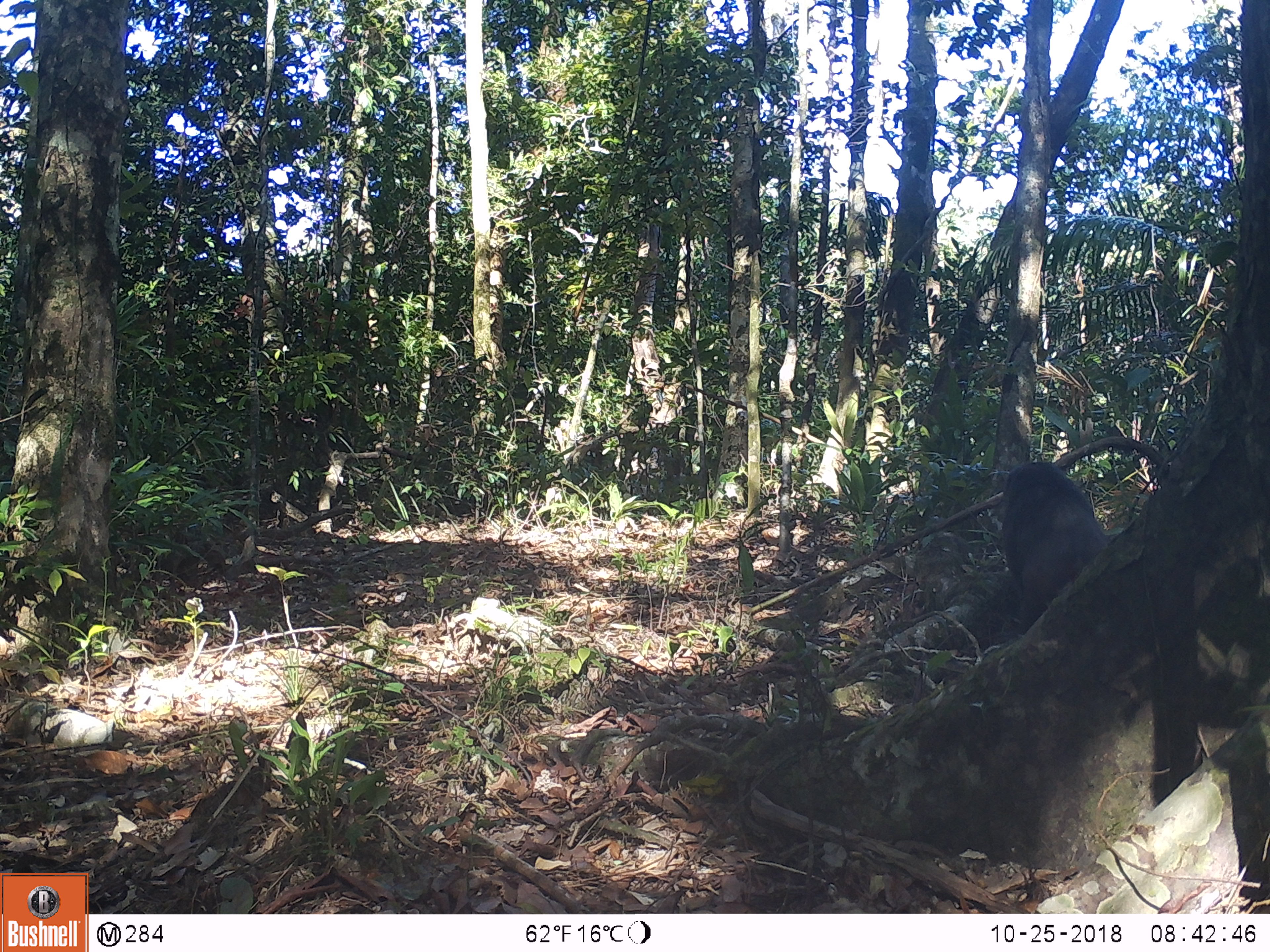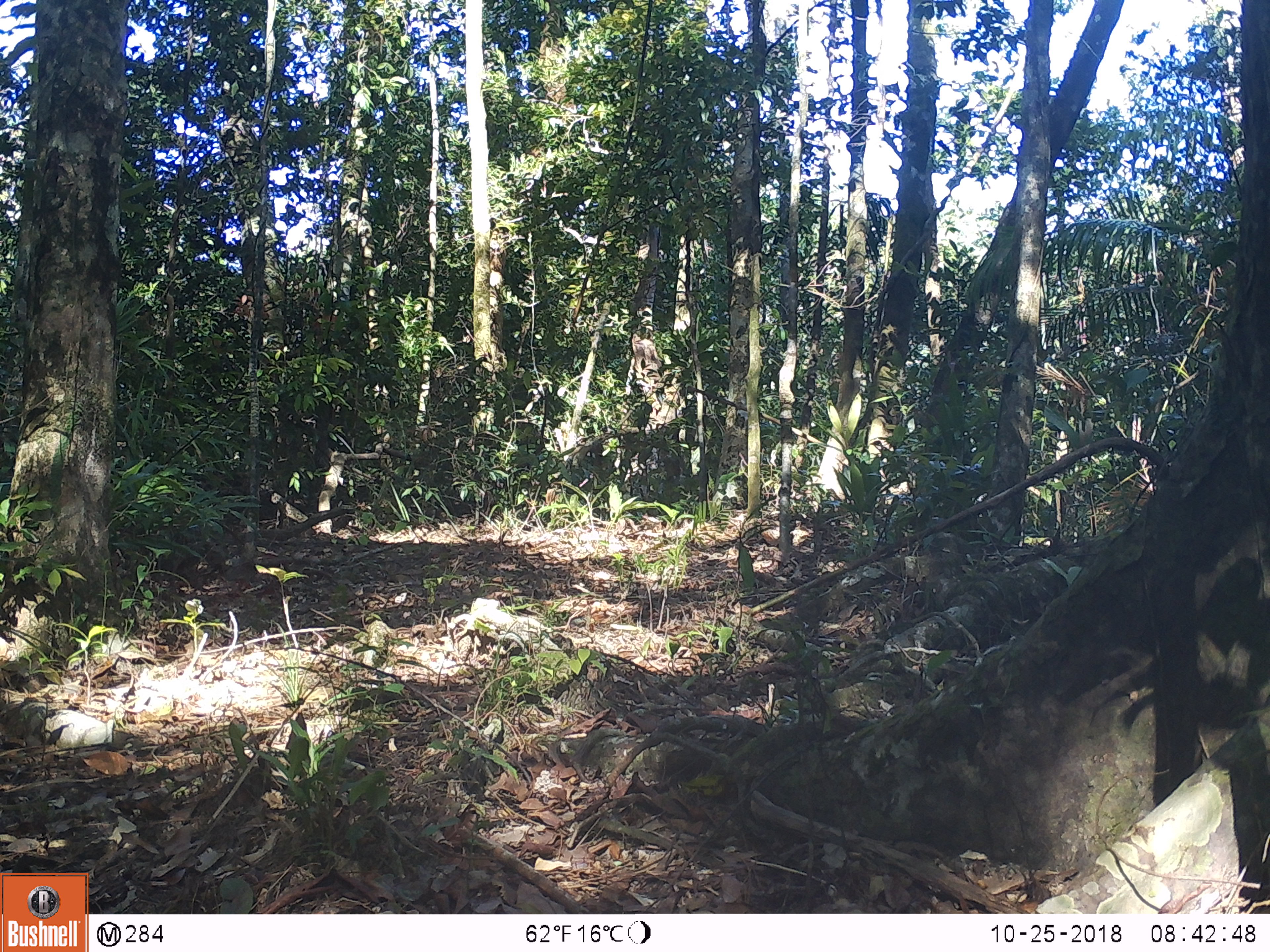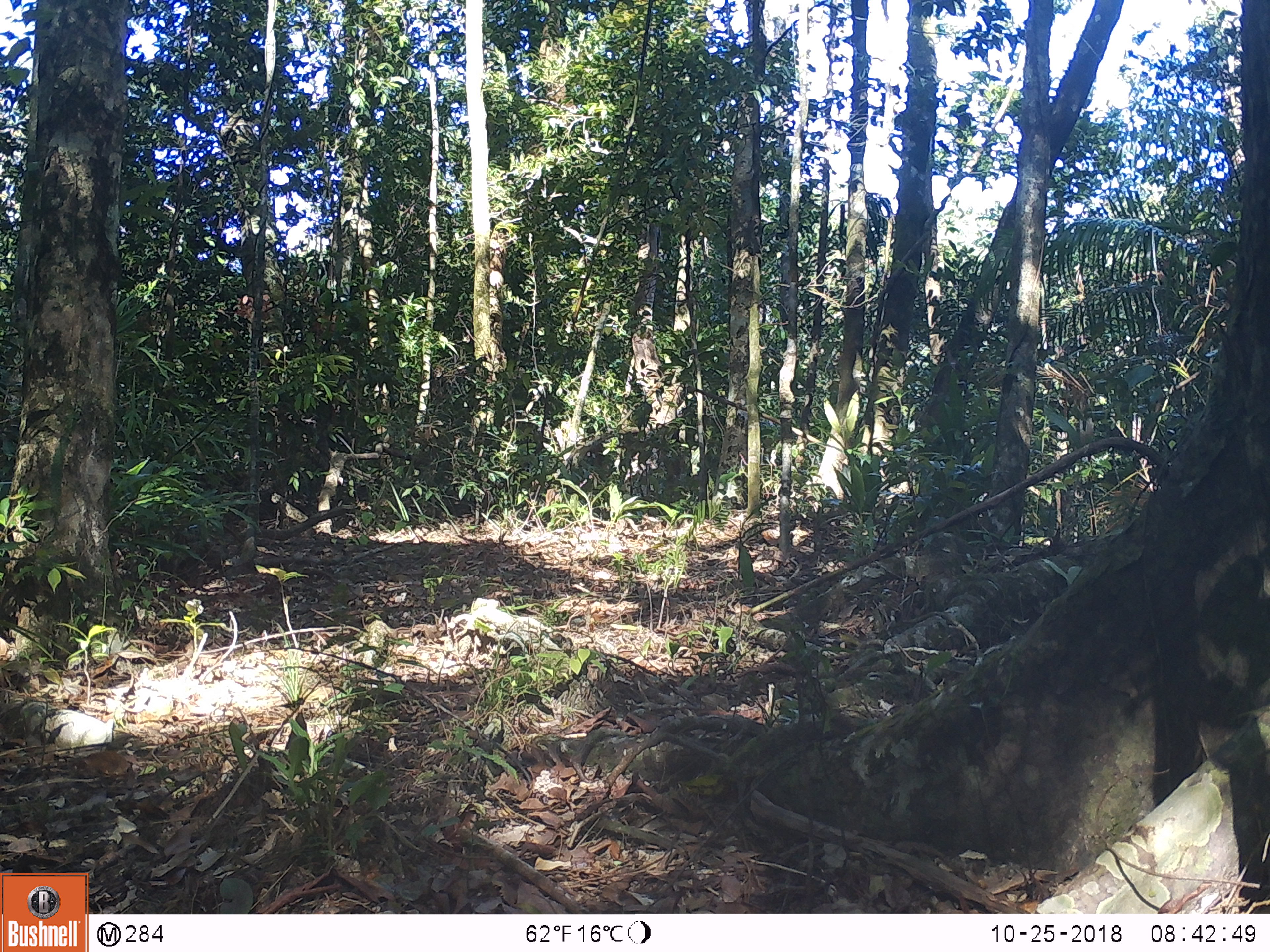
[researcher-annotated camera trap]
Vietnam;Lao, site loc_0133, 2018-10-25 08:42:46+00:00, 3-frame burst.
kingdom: Animalia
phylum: Chordata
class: Mammalia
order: Primates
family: Cercopithecidae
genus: Macaca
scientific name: Macaca arctoides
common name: stump-tailed macaque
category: stump tailed macaque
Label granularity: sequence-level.